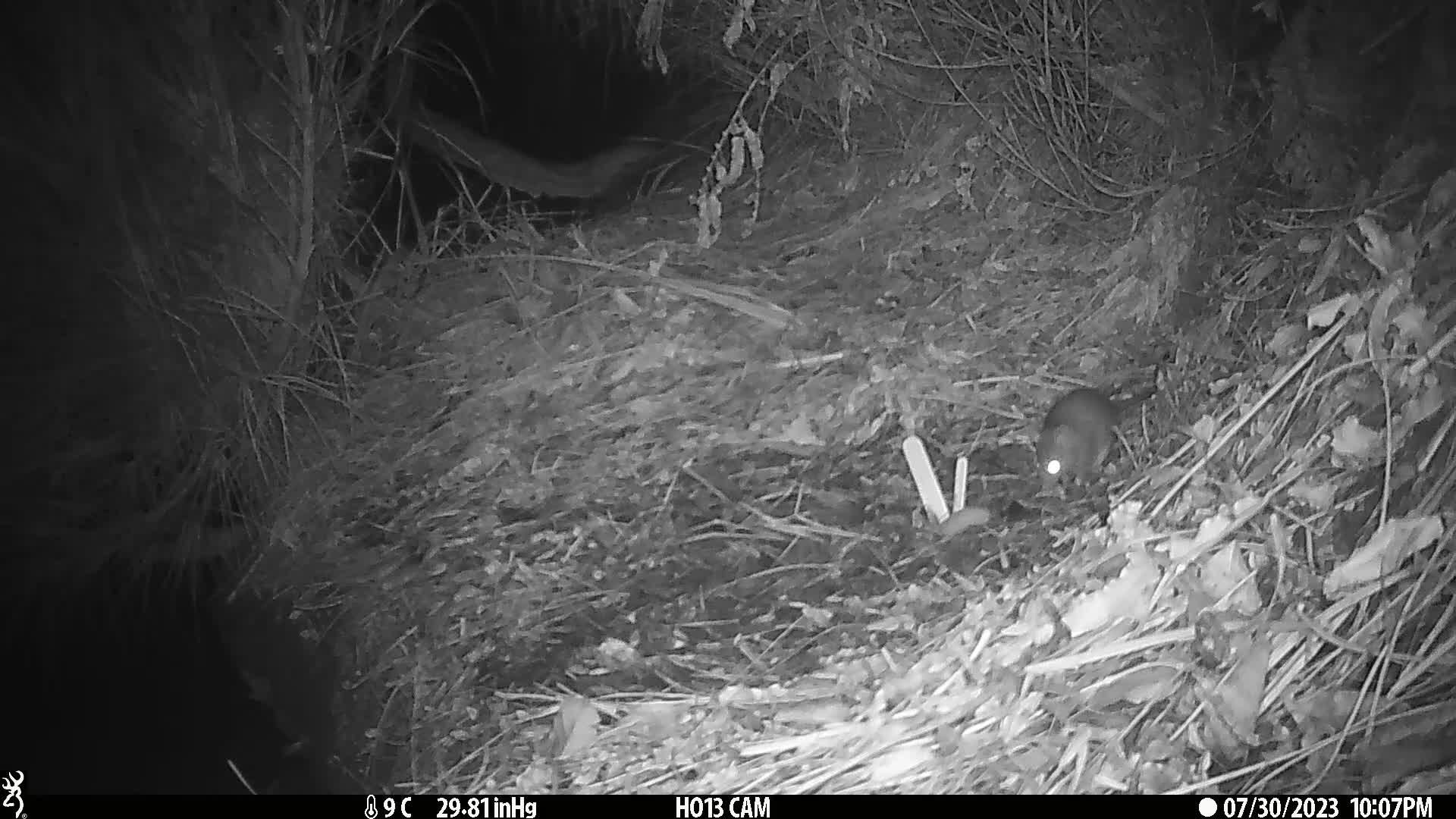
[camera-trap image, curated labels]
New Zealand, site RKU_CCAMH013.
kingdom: Animalia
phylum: Chordata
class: Mammalia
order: Rodentia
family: Muridae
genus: Rattus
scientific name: Rattus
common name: rat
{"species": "rat (Rattus)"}